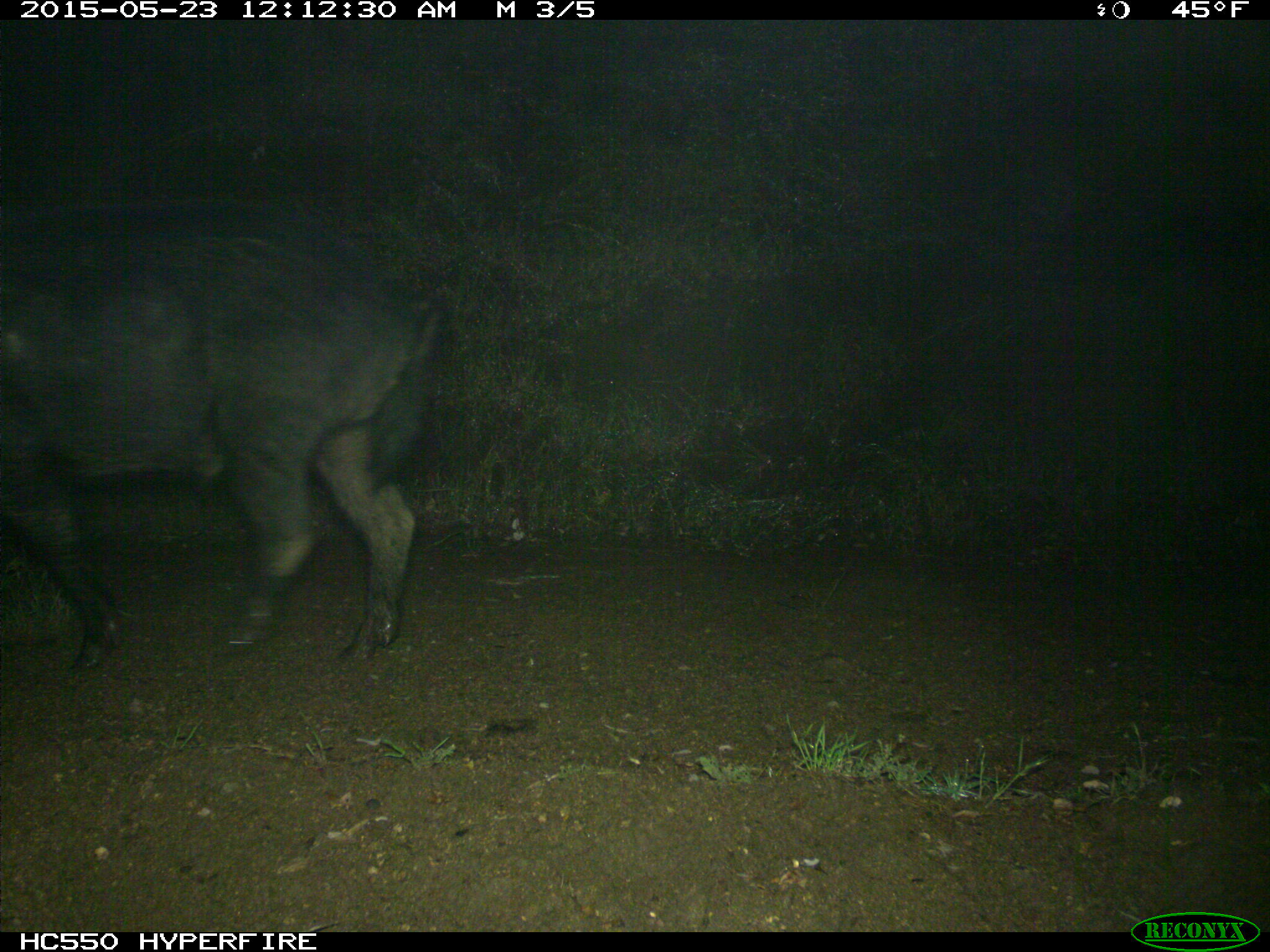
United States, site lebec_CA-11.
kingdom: Animalia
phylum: Chordata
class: Mammalia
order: Artiodactyla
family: Suidae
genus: Sus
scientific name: Sus scrofa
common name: wild boar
Sus scrofa (wild boar).